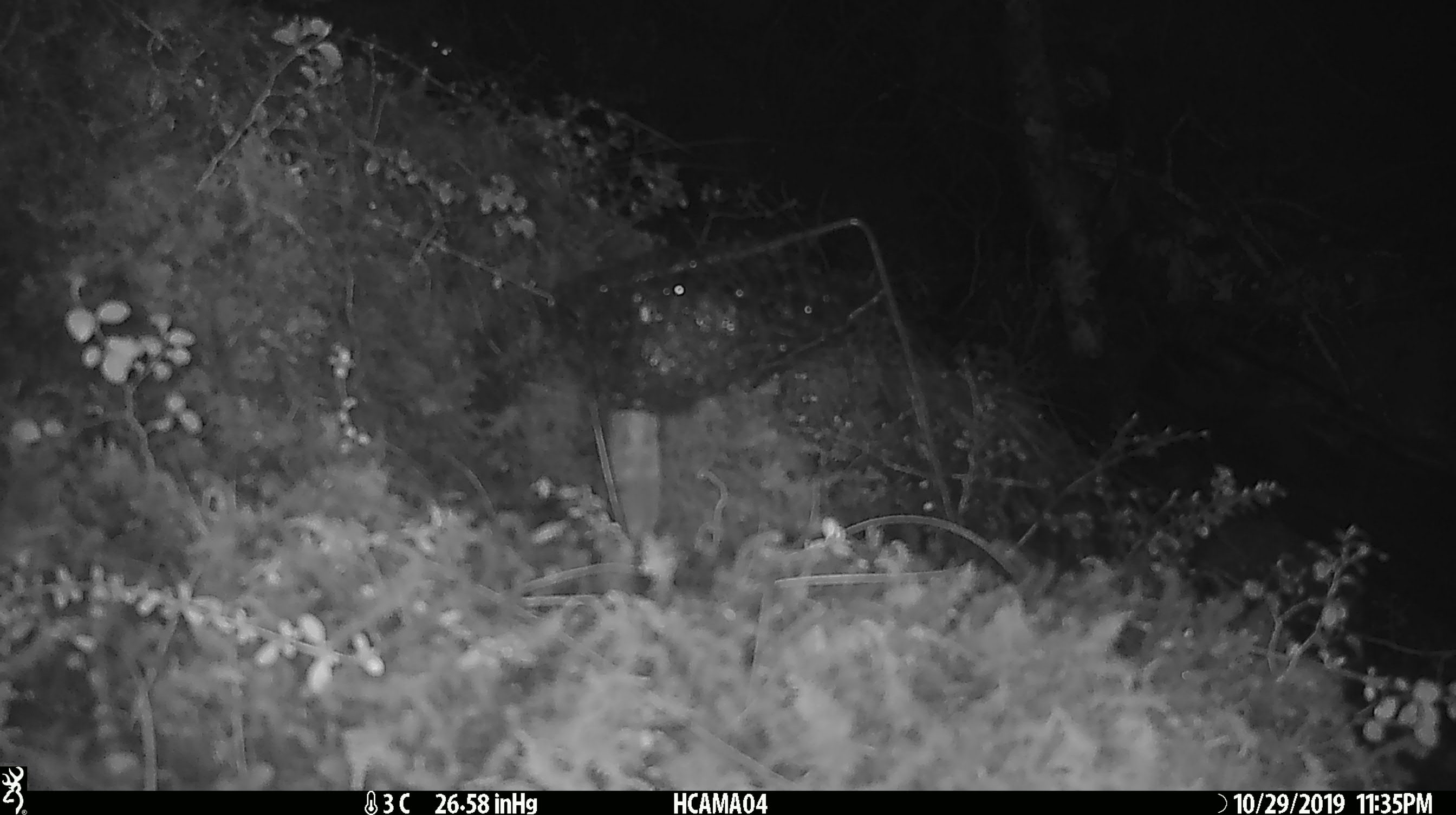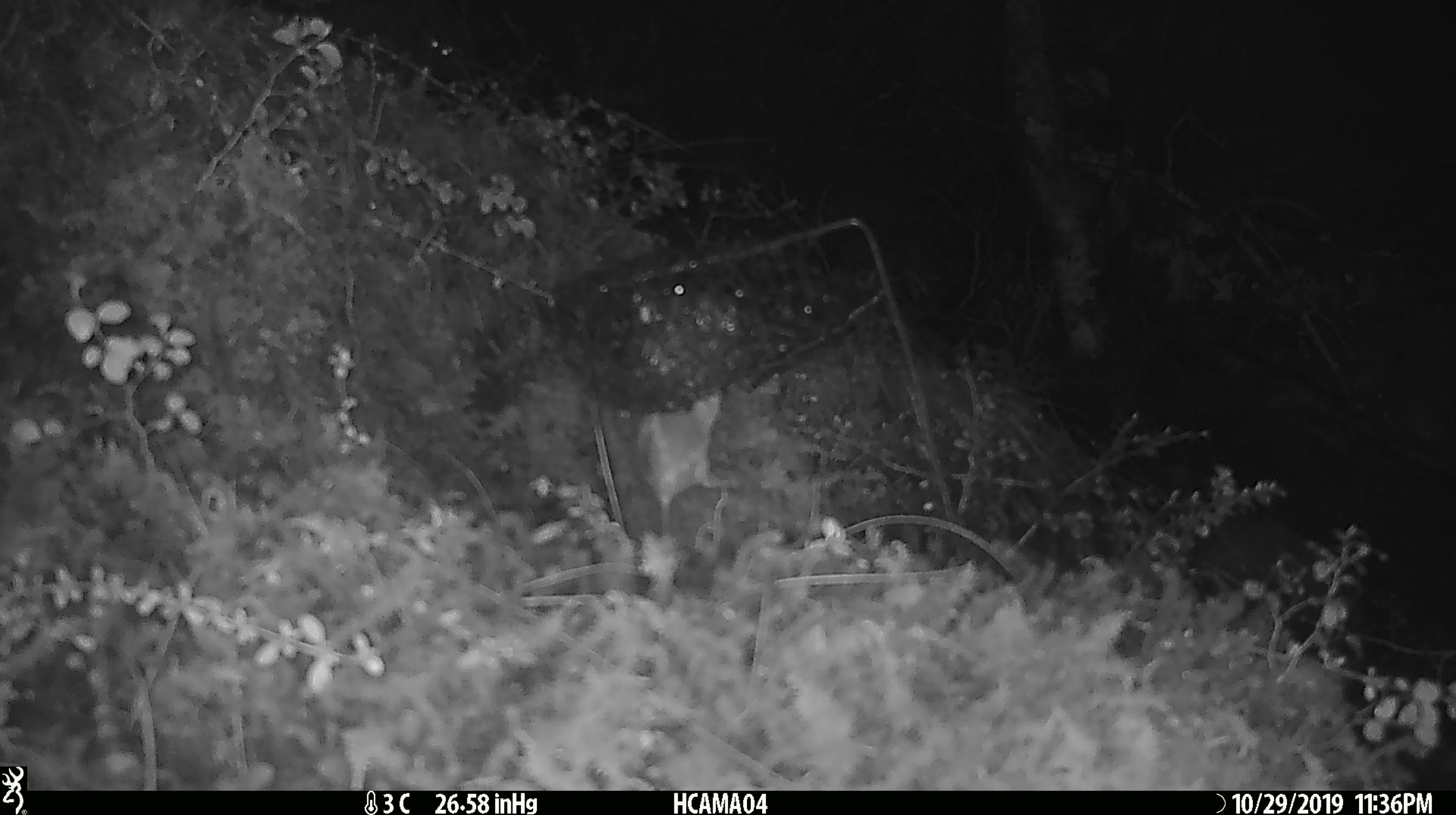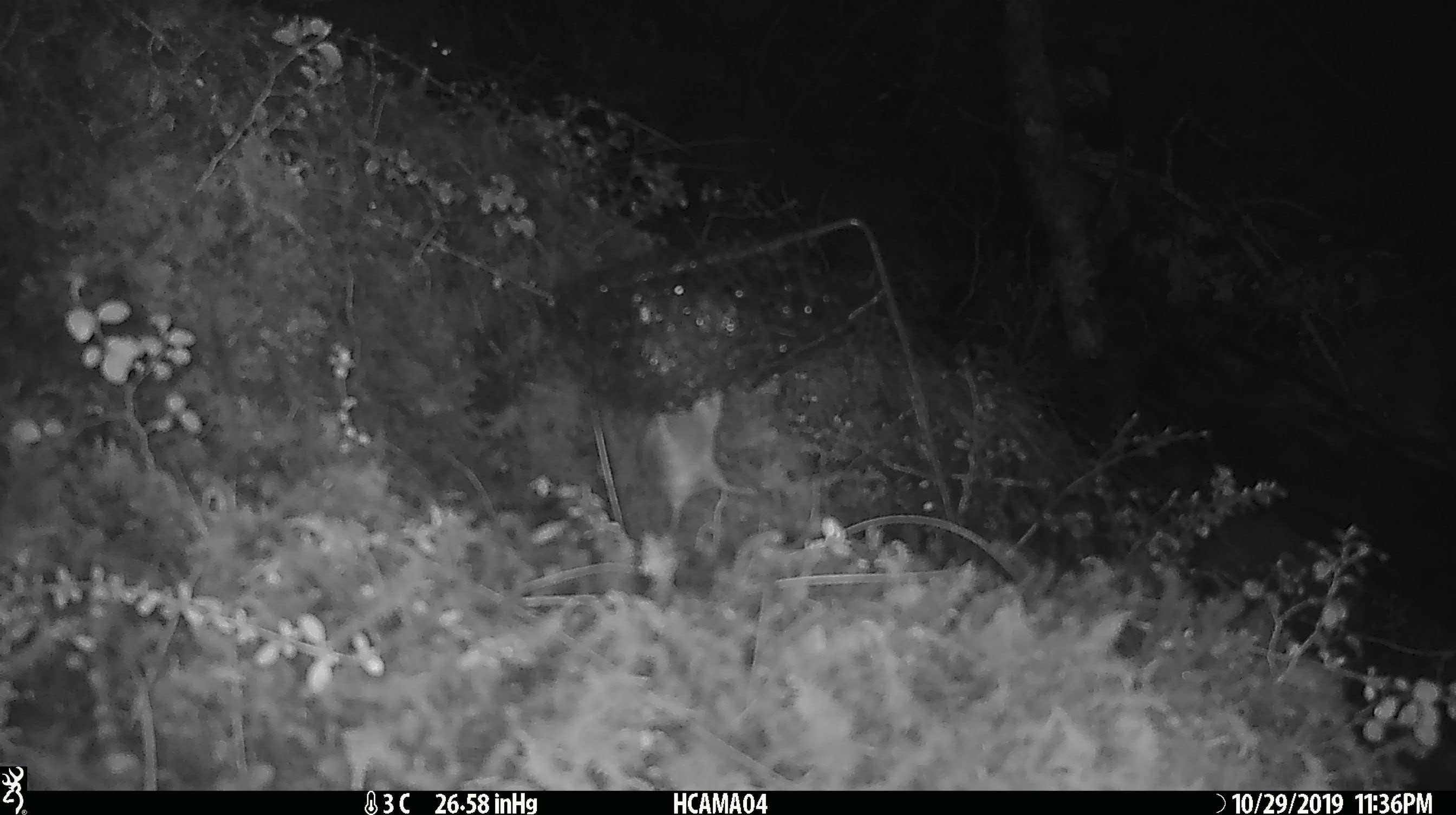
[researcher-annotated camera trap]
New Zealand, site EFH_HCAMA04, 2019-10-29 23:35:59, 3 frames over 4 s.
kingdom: Animalia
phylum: Chordata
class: Mammalia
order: Rodentia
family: Muridae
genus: Mus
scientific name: Mus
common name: mouse